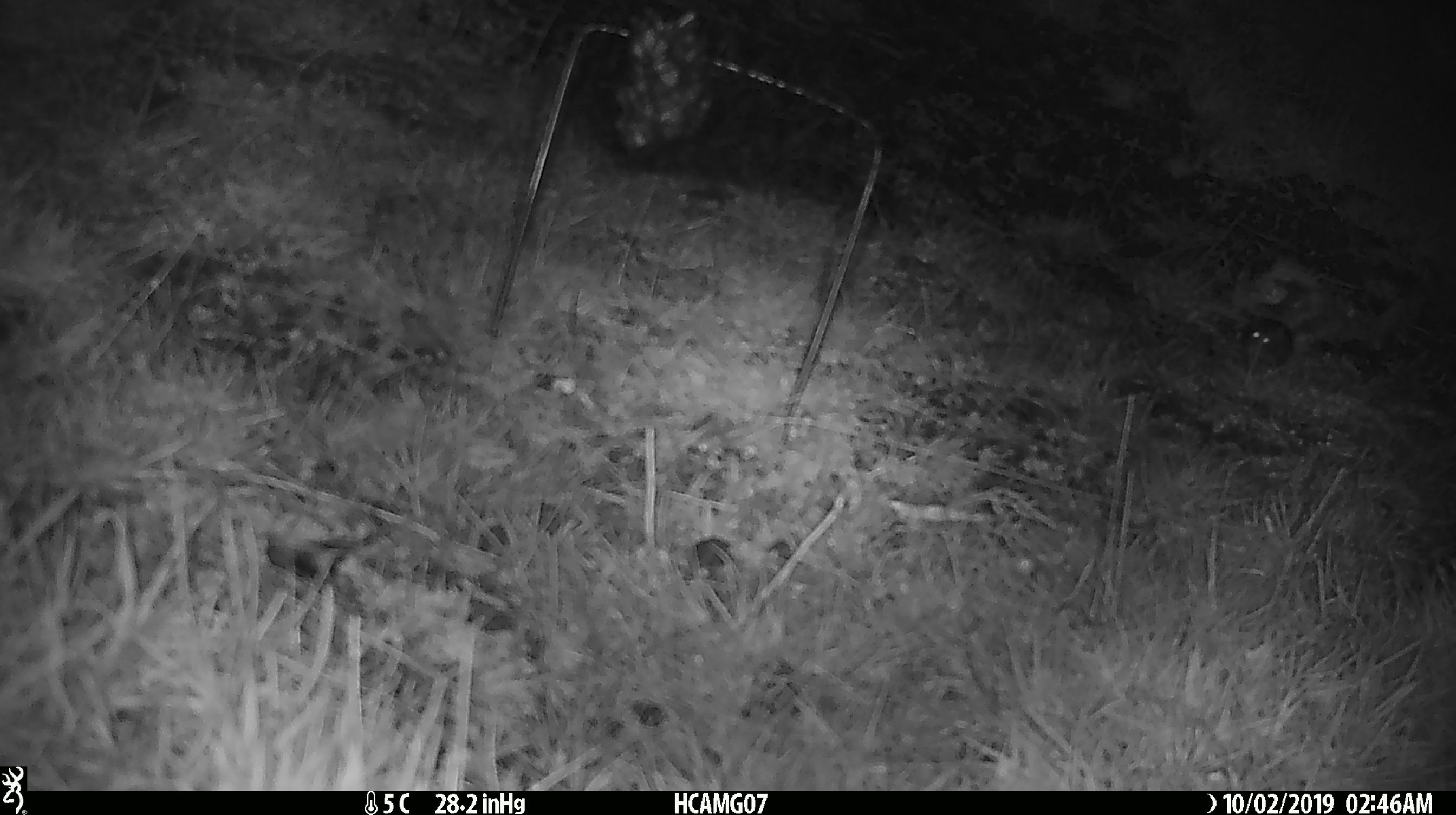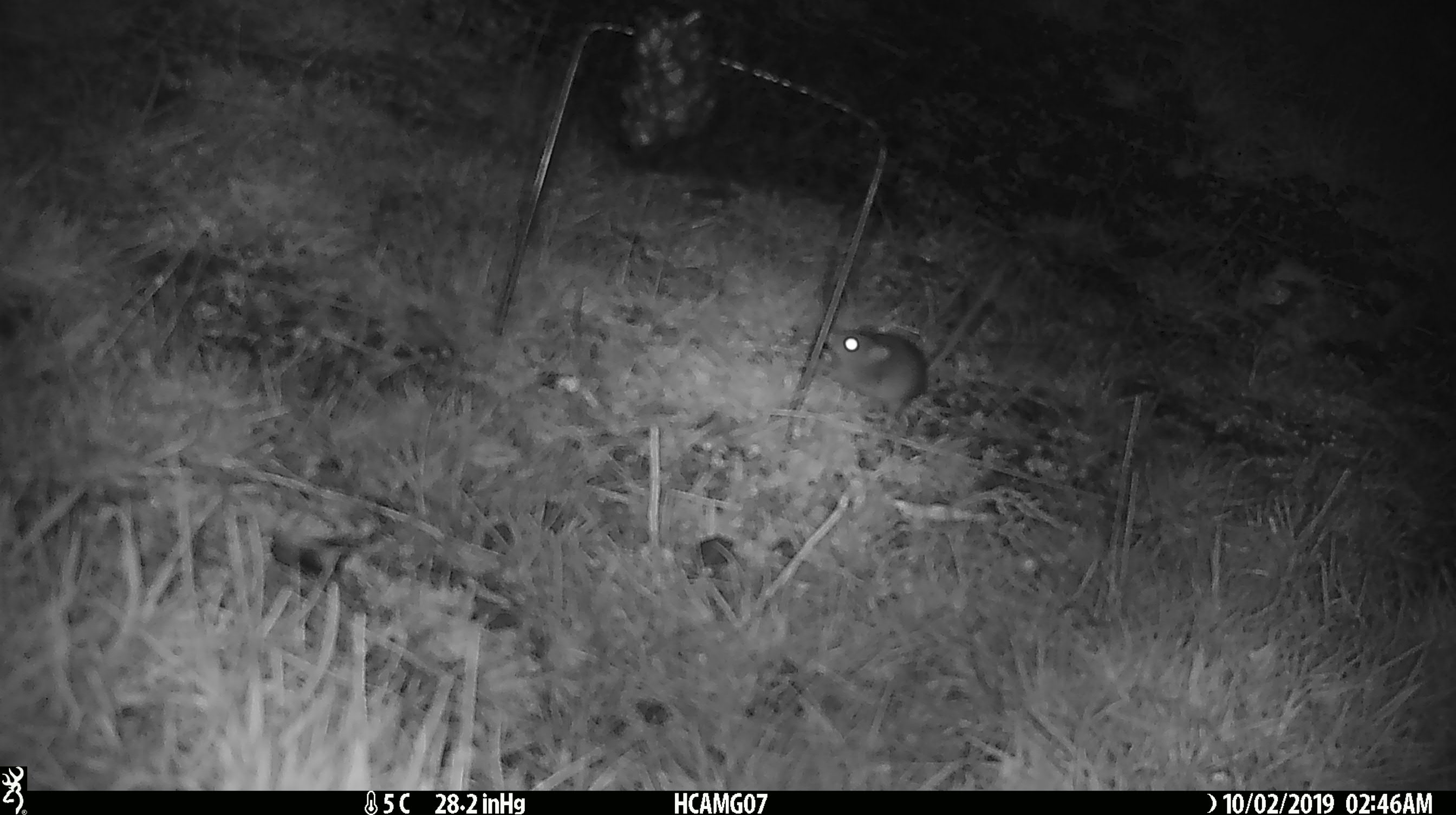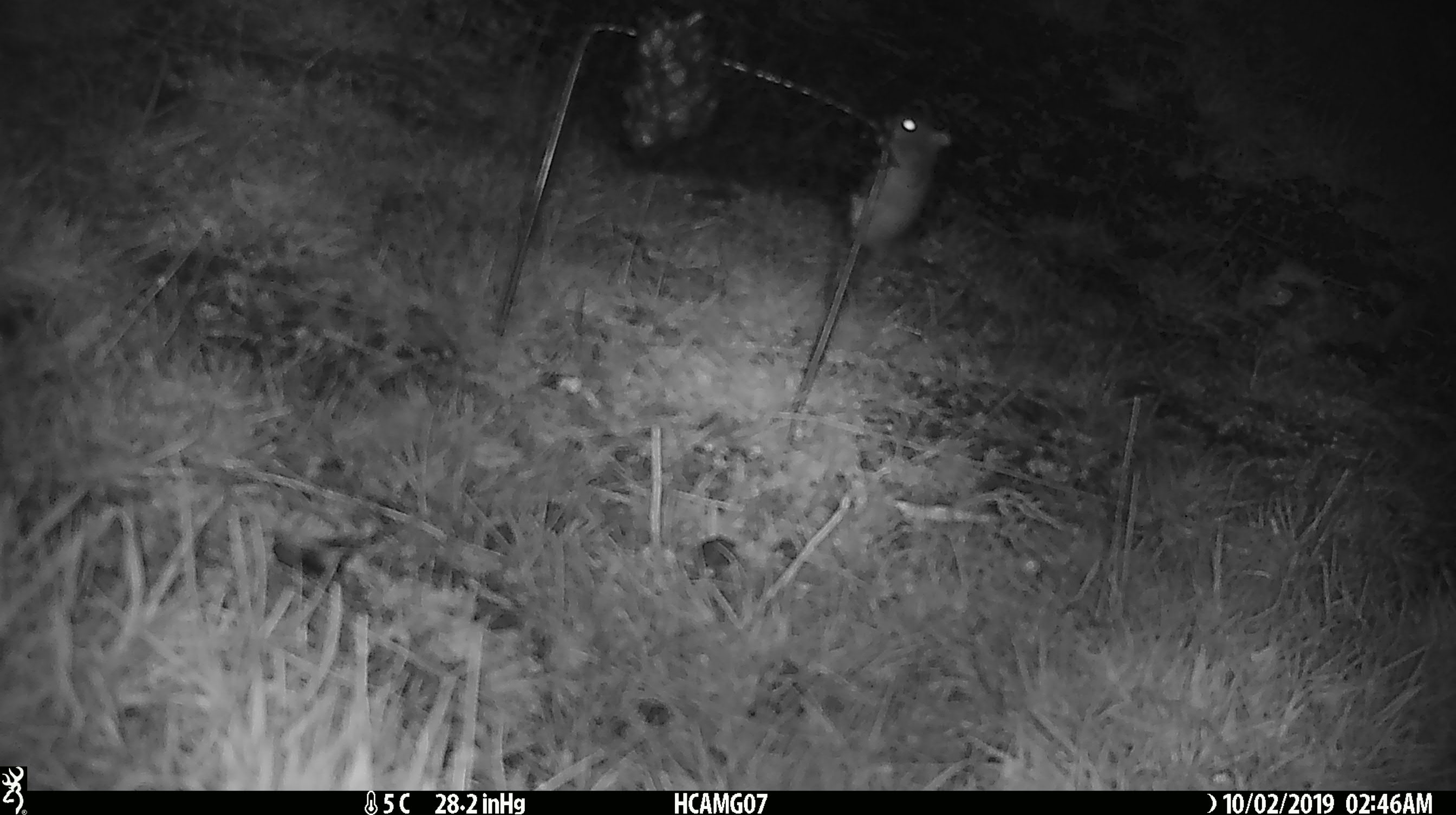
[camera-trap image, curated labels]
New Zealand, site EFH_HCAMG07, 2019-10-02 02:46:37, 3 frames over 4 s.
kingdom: Animalia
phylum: Chordata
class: Mammalia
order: Rodentia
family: Muridae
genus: Mus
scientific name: Mus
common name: mouse